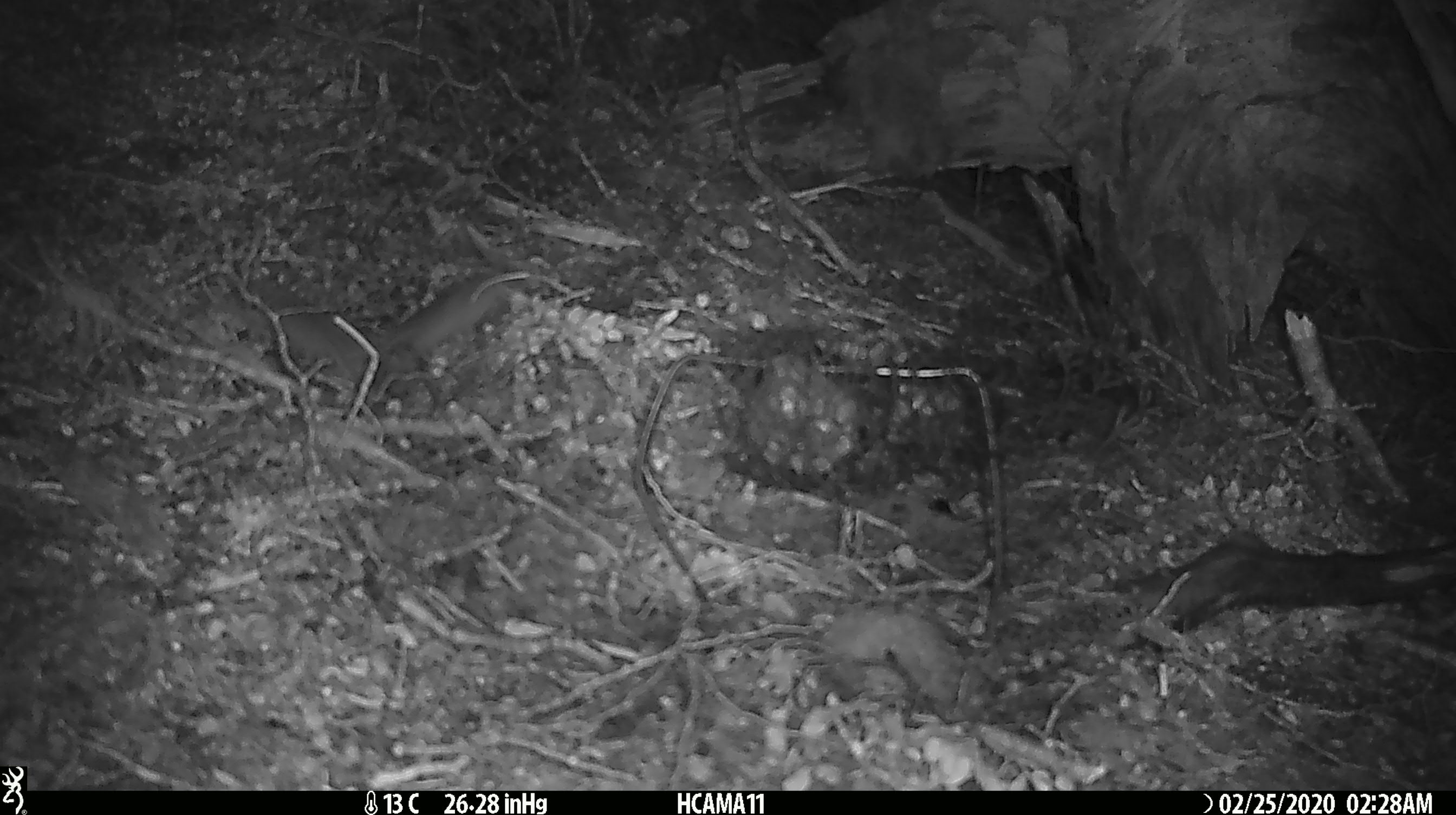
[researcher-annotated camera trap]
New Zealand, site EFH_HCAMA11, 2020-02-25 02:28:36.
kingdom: Animalia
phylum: Chordata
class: Mammalia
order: Rodentia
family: Muridae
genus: Mus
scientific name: Mus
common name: mouse